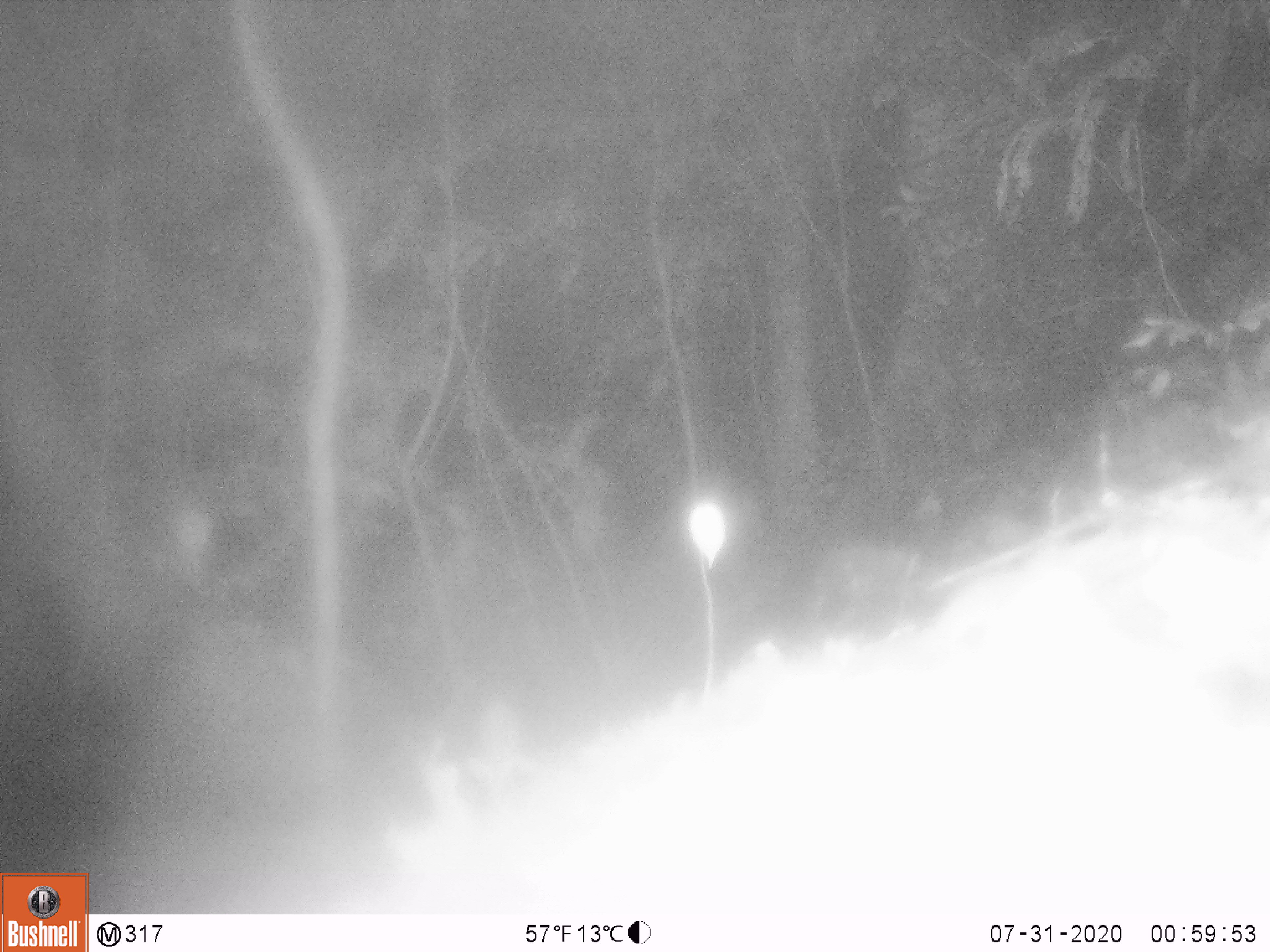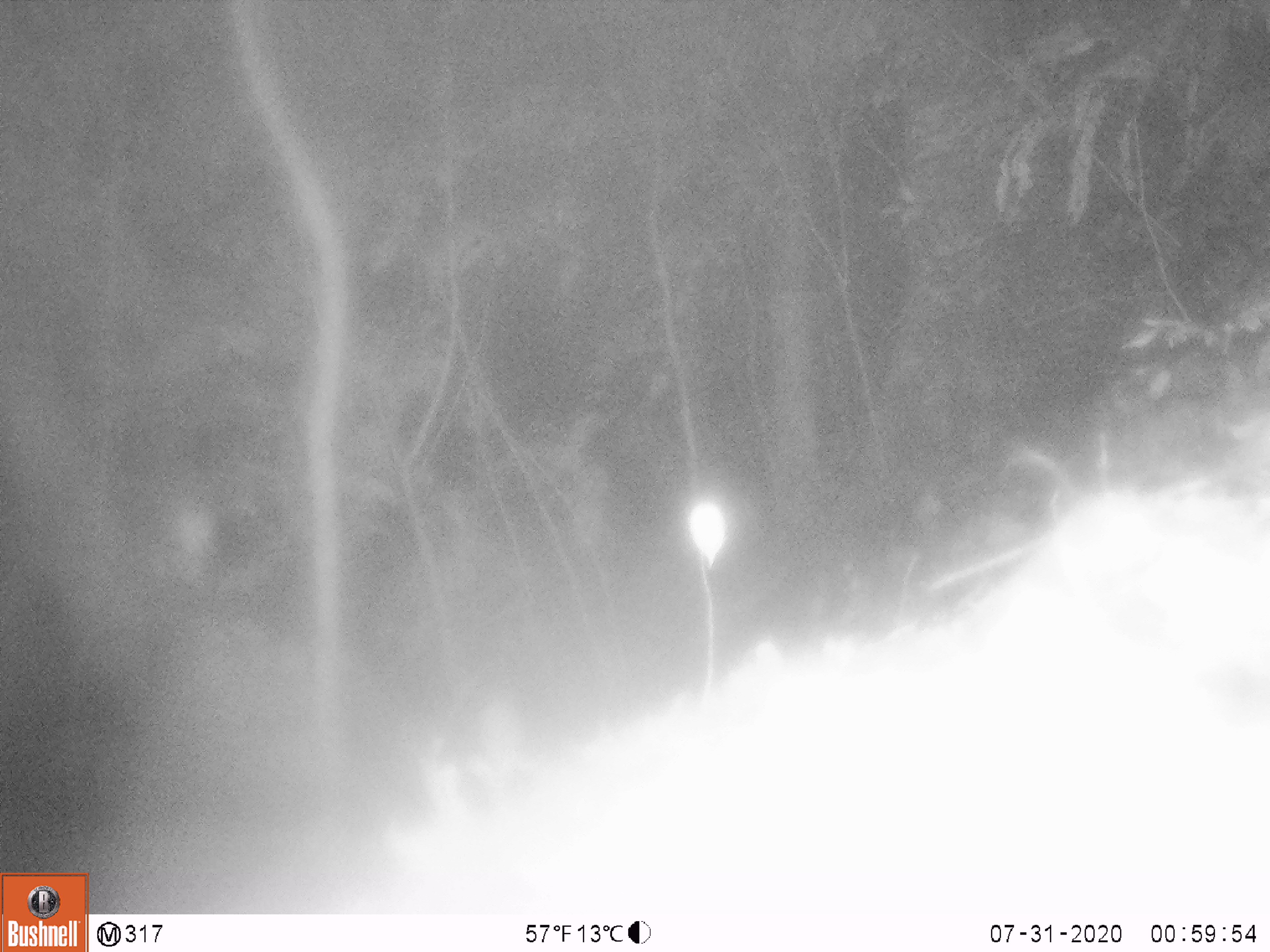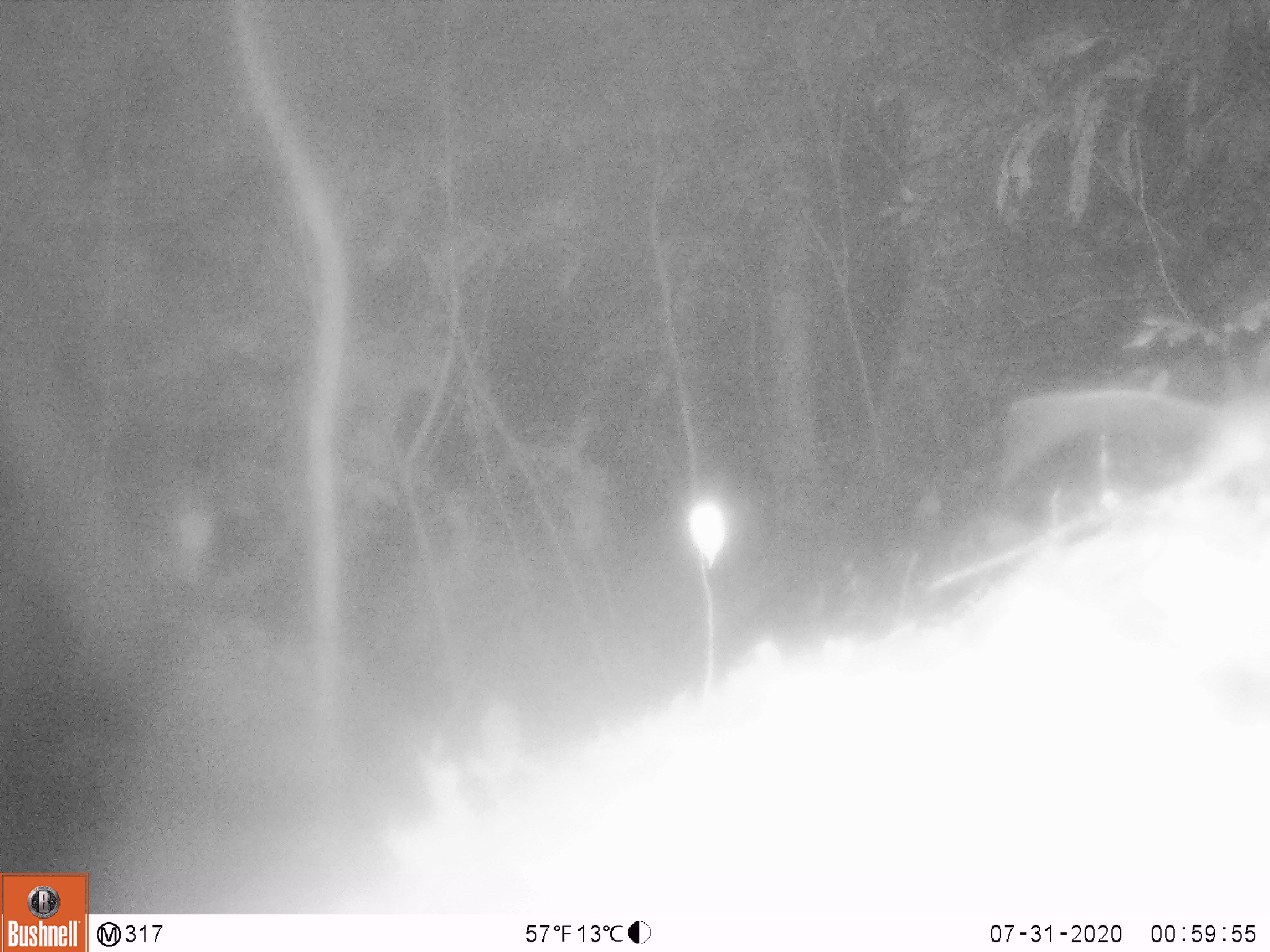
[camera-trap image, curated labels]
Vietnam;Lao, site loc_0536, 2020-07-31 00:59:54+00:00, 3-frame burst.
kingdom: Animalia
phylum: Chordata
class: Mammalia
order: Rodentia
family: Muridae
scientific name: Muridae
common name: old-world mice and rats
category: unidentified murid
Unidentified murid (old-world mice and rats) (Muridae). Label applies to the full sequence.